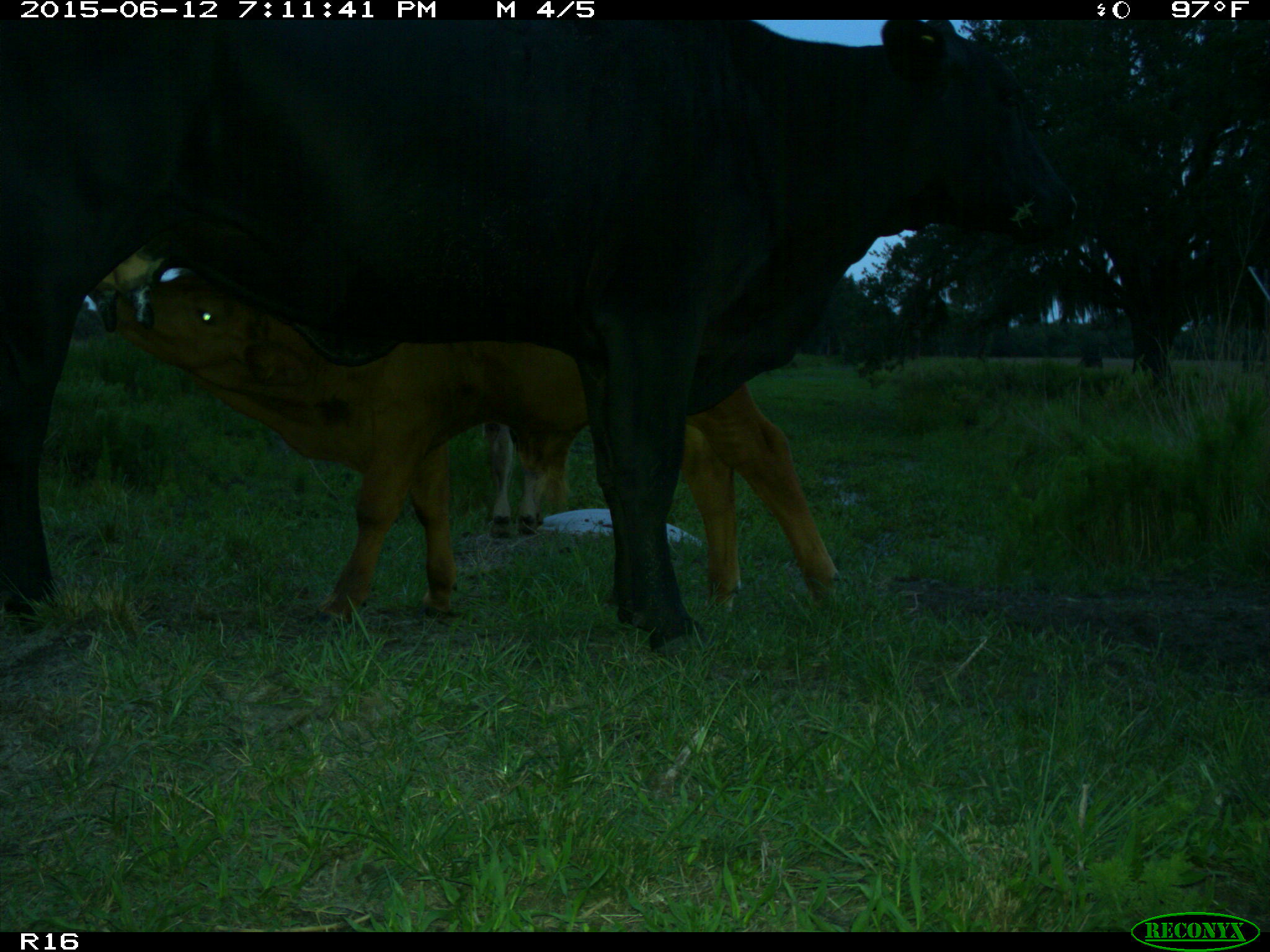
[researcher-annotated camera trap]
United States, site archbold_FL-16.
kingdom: Animalia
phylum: Chordata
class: Mammalia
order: Artiodactyla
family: Bovidae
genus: Bos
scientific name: Bos taurus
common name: domestic cow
Bos taurus (domestic cow).